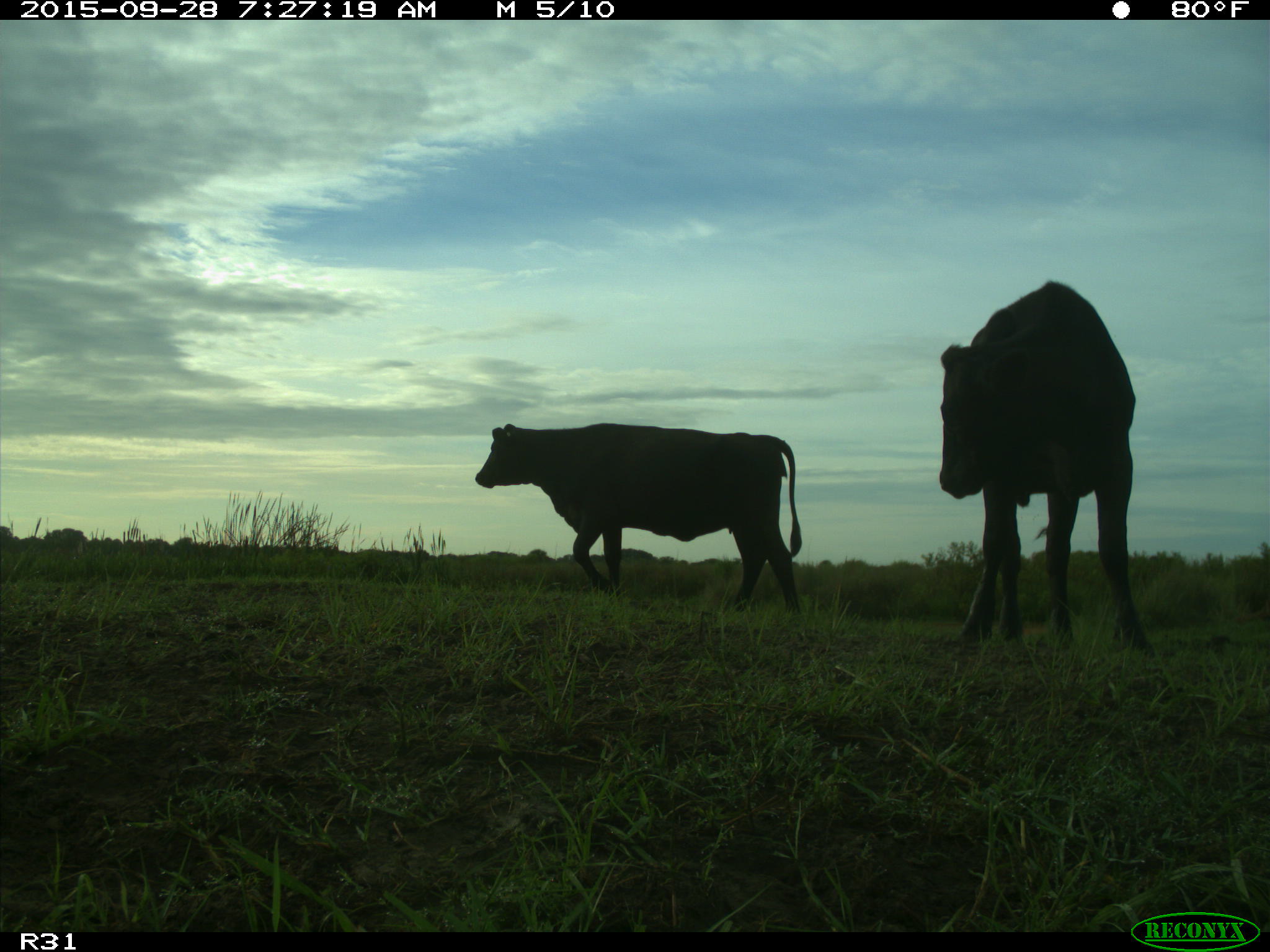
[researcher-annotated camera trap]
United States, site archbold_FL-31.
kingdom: Animalia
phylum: Chordata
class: Mammalia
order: Artiodactyla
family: Bovidae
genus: Bos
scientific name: Bos taurus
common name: domestic cow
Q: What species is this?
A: Bos taurus (domestic cow).